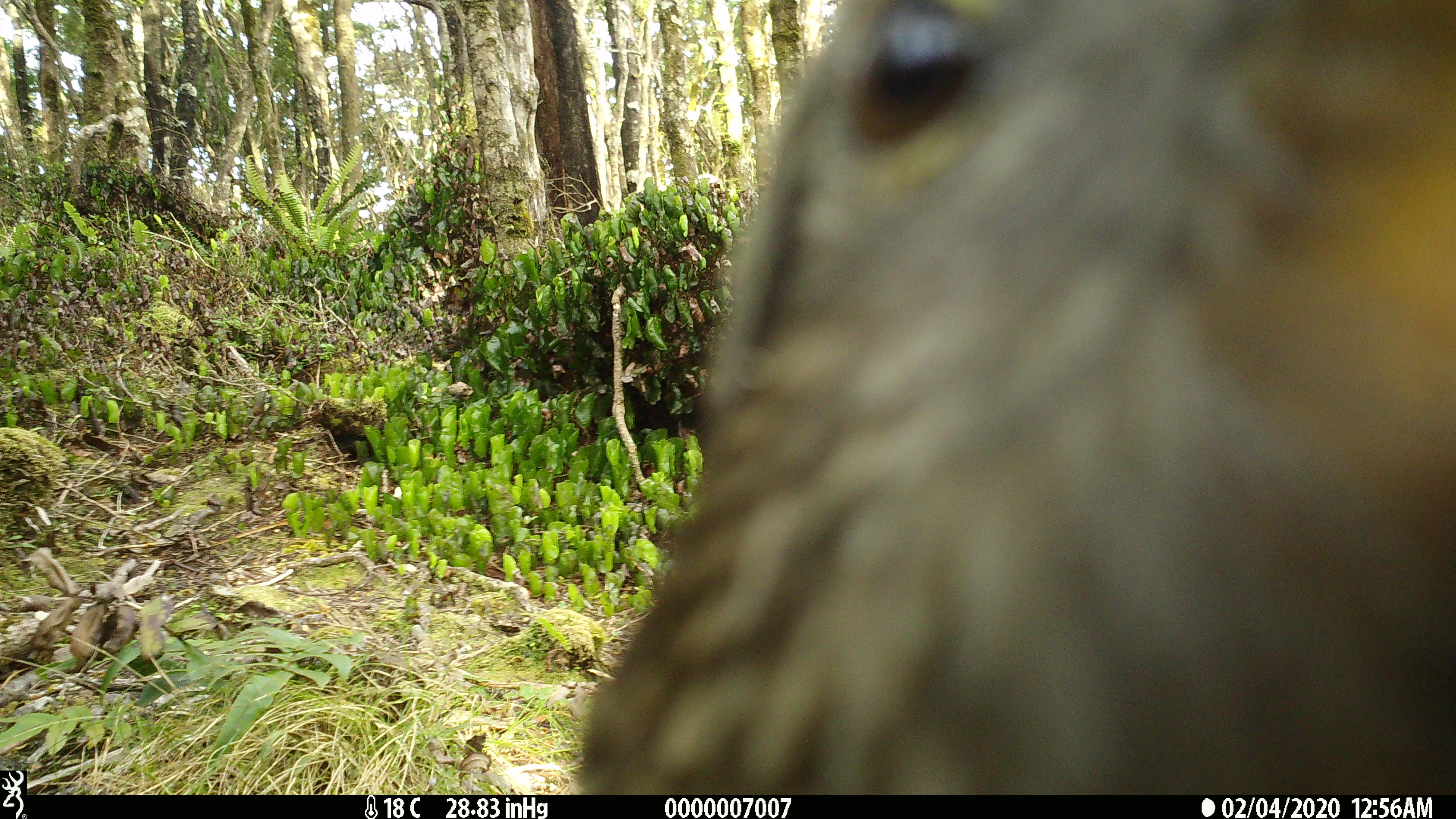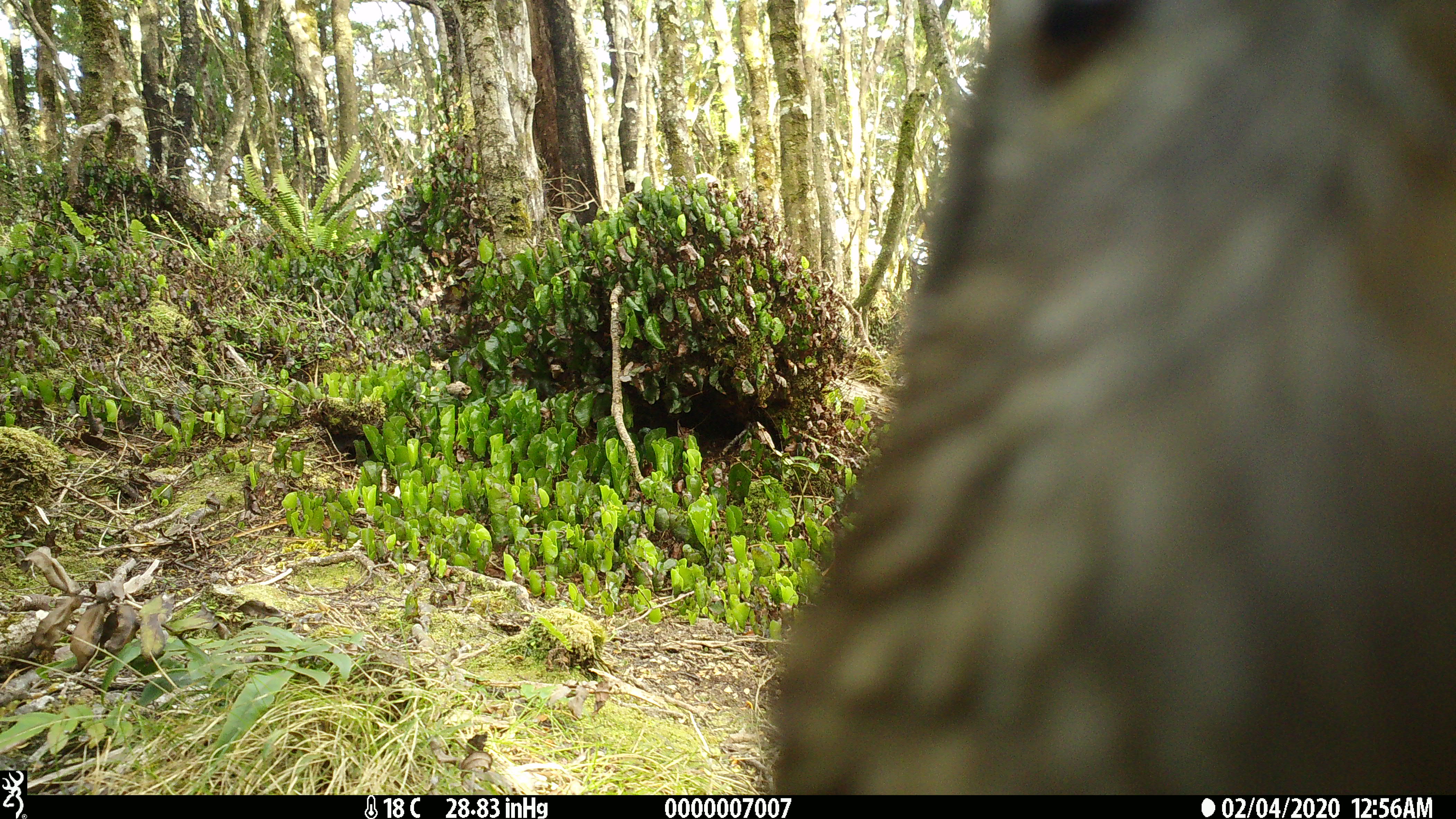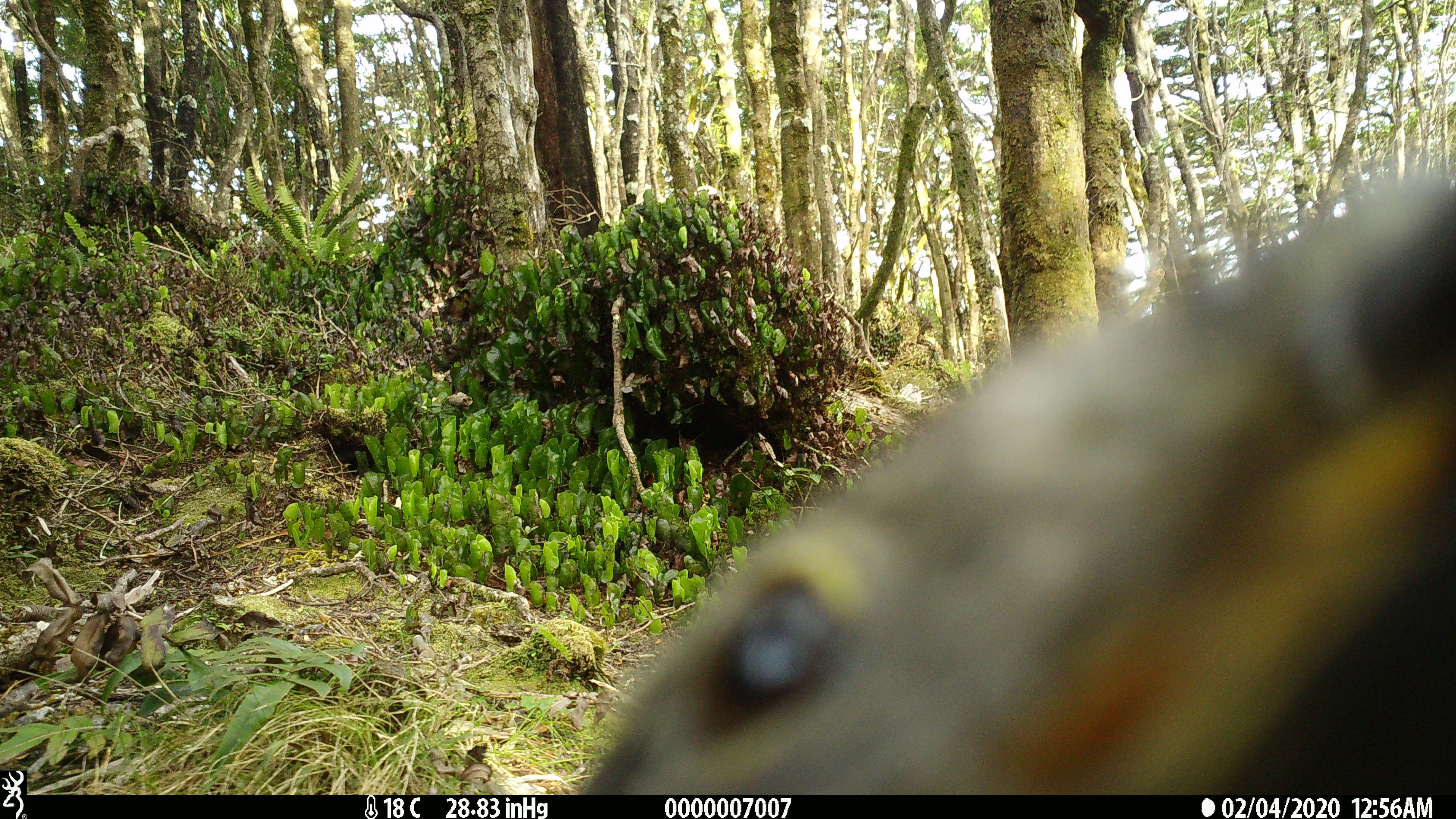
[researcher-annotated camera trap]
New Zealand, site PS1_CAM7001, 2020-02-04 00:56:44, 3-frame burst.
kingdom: Animalia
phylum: Chordata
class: Aves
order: Psittaciformes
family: Strigopidae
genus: Nestor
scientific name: Nestor notabilis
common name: kea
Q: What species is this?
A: Kea (Nestor notabilis).